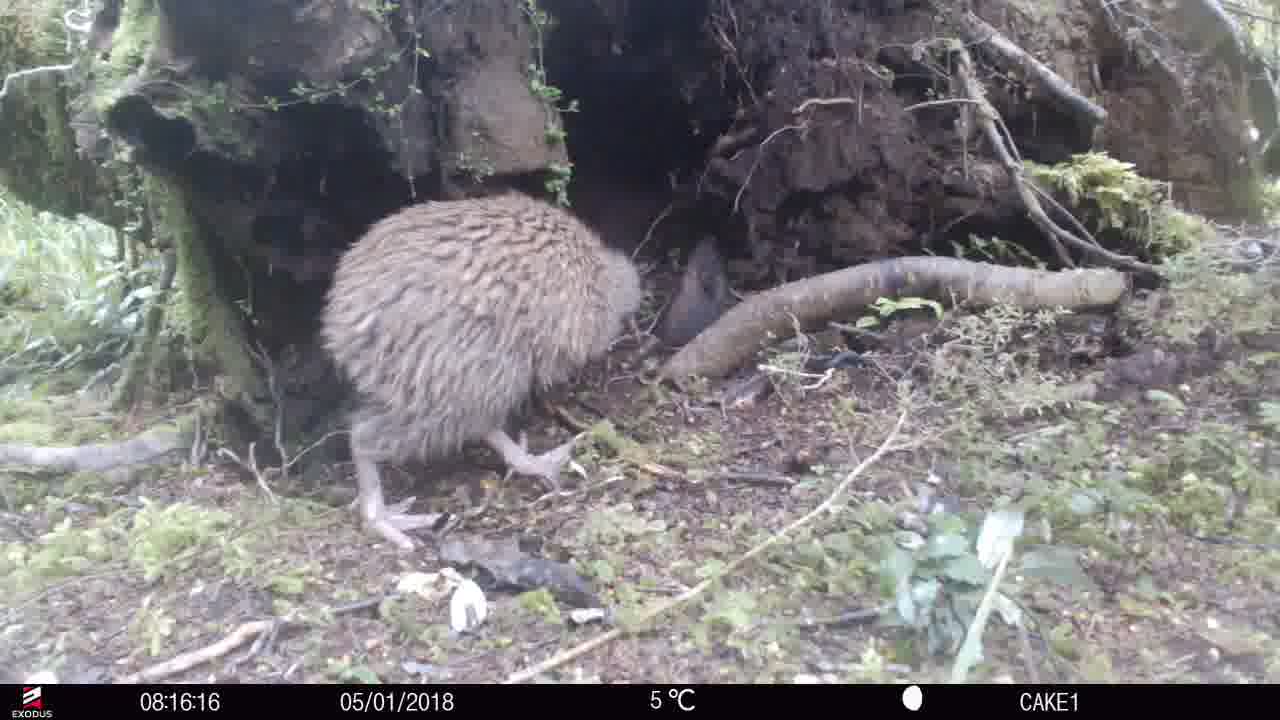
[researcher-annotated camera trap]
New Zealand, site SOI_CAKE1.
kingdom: Animalia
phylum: Chordata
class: Aves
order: Apterygiformes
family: Apterygidae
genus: Apteryx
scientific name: Apteryx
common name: kiwi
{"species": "kiwi (Apteryx)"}